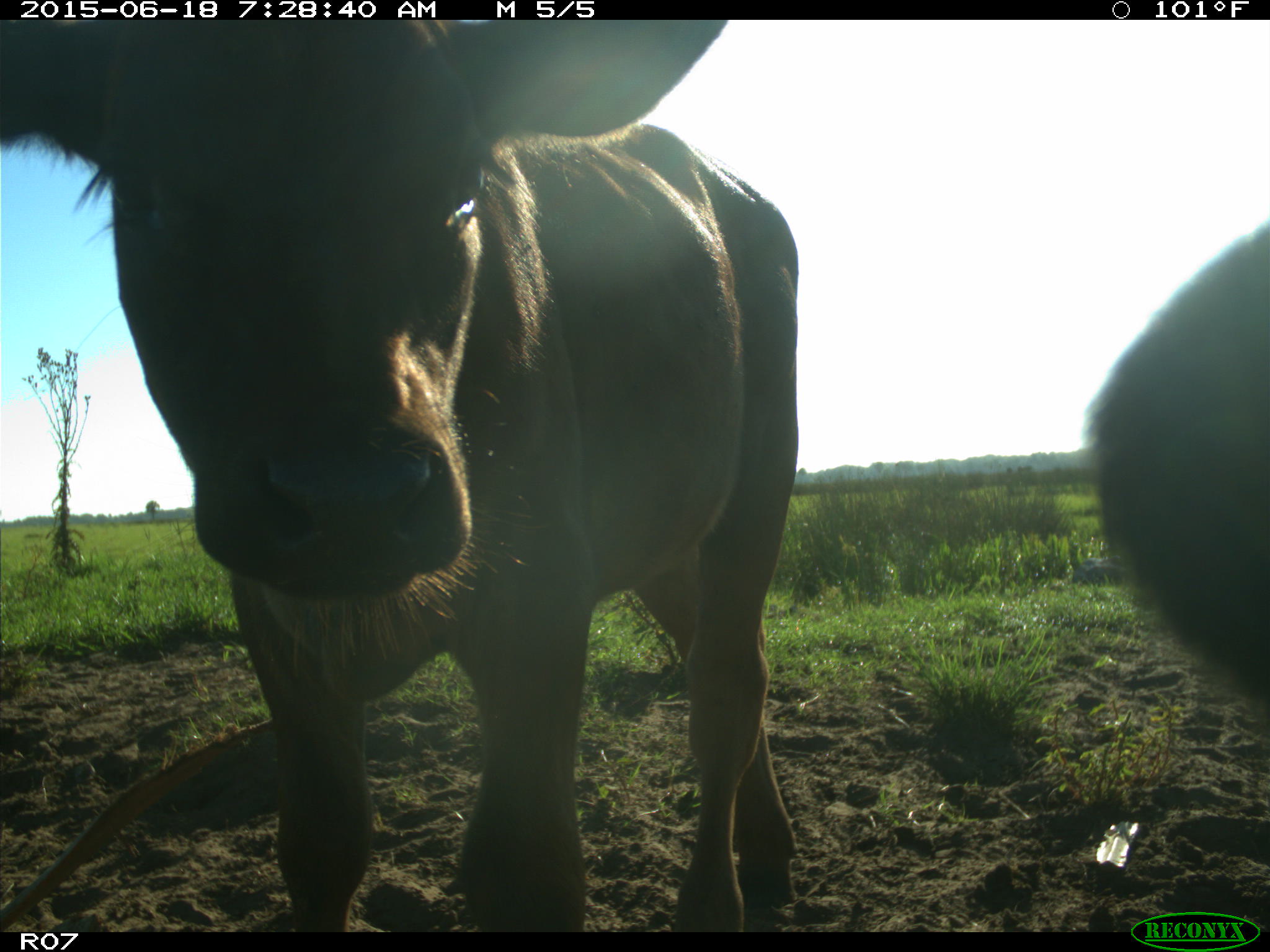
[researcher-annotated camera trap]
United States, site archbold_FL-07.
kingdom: Animalia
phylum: Chordata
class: Mammalia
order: Artiodactyla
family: Bovidae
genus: Bos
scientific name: Bos taurus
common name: domestic cow